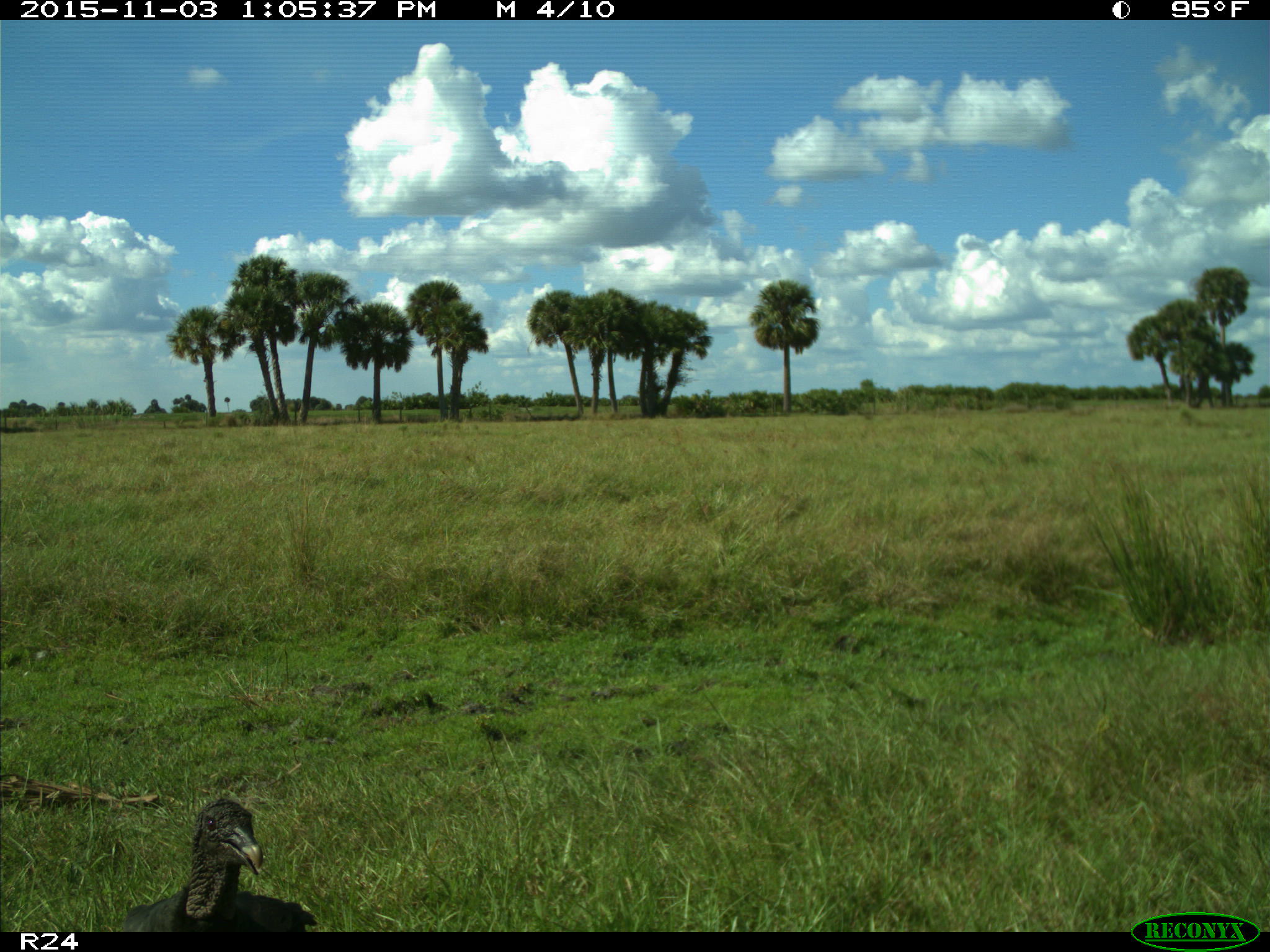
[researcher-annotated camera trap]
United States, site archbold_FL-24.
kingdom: Animalia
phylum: Chordata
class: Aves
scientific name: Aves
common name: birds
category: unidentified bird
Unidentified bird (birds) (Aves).